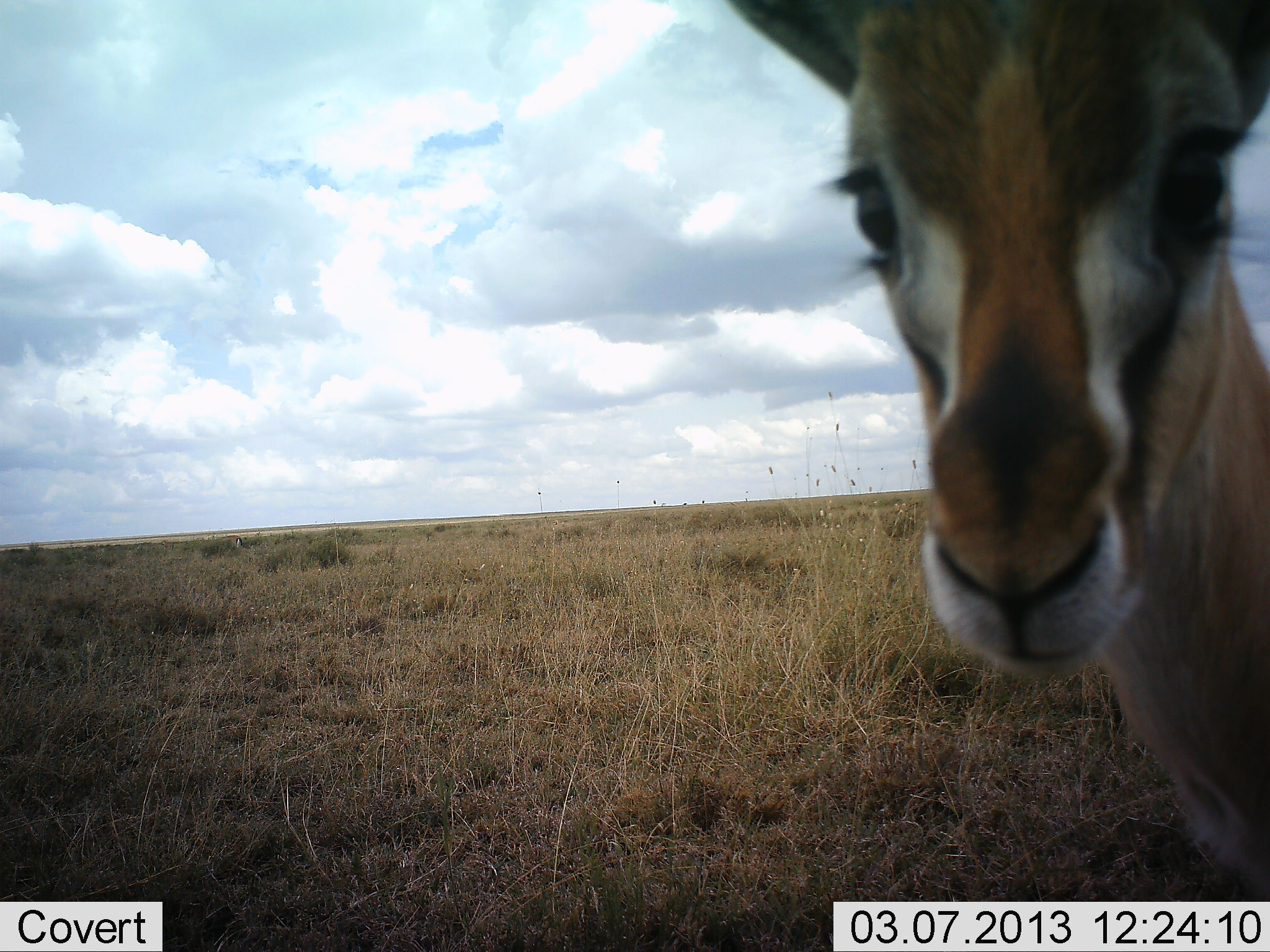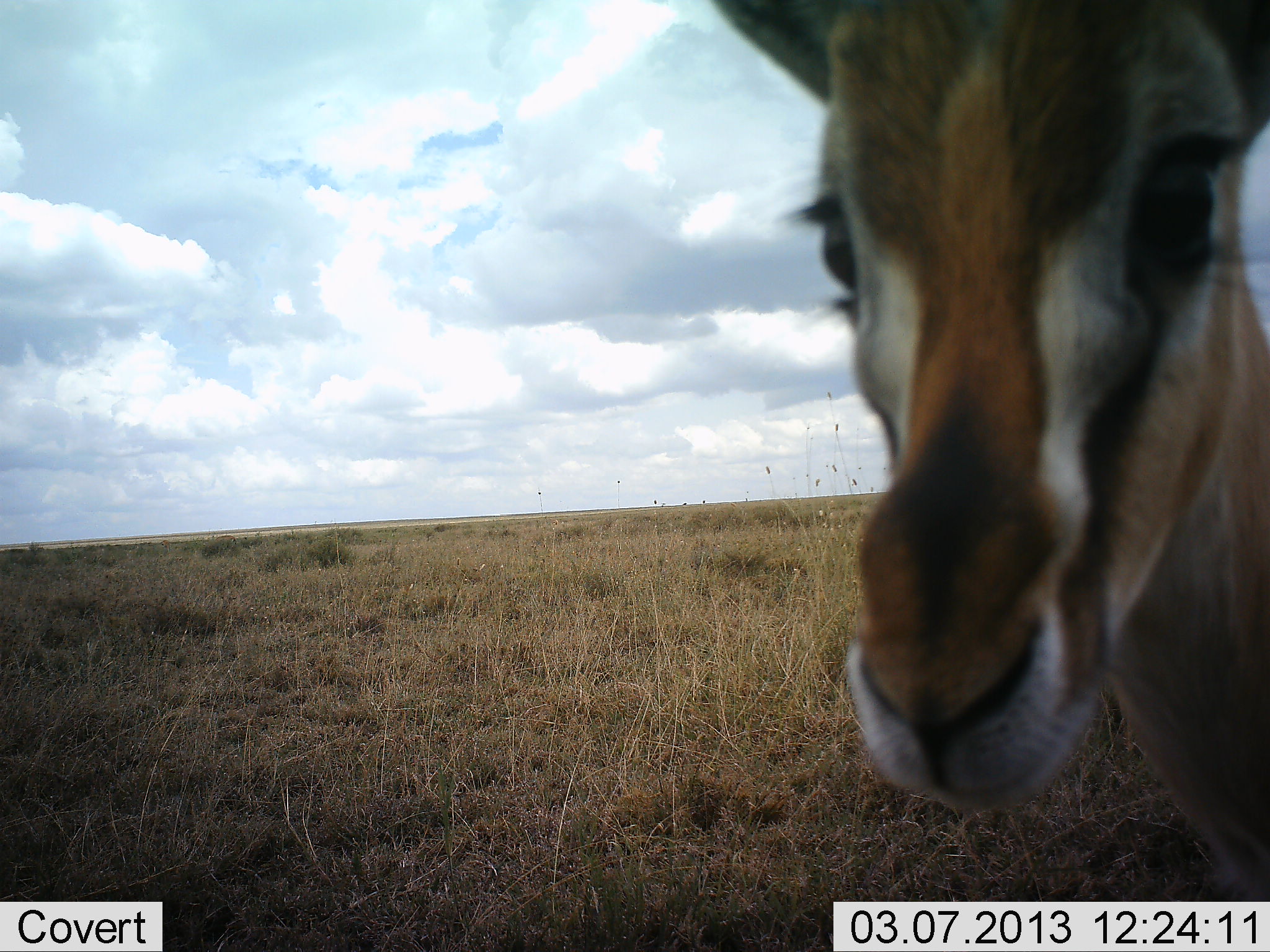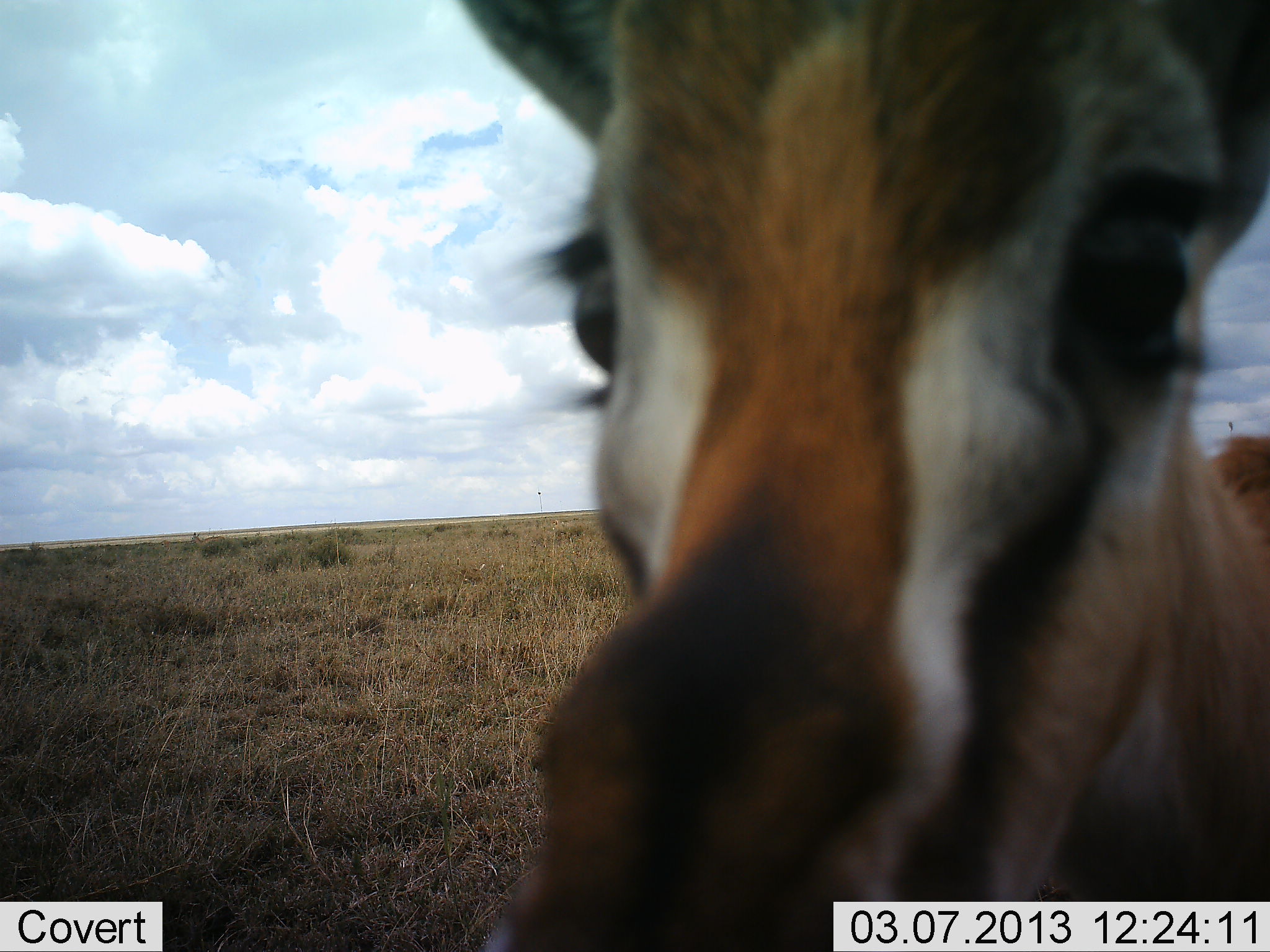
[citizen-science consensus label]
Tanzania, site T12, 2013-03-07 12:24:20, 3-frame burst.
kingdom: Animalia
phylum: Chordata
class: Mammalia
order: Artiodactyla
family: Bovidae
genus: Eudorcas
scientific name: Eudorcas thomsonii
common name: thomson's gazelle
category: gazellethomsons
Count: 1.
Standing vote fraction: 75%.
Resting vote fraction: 0%.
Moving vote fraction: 8%.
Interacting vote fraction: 25%.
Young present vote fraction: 0%.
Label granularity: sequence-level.